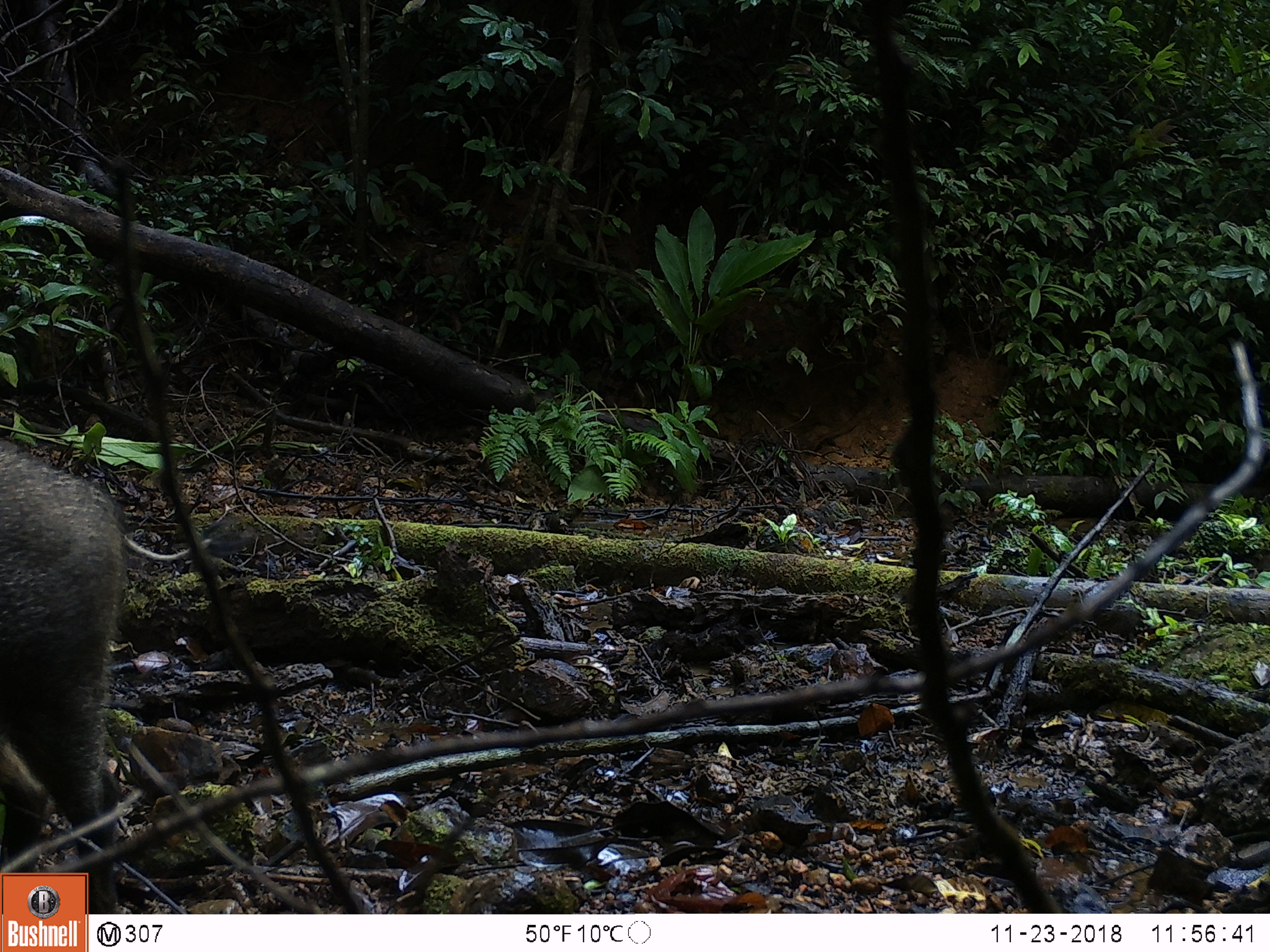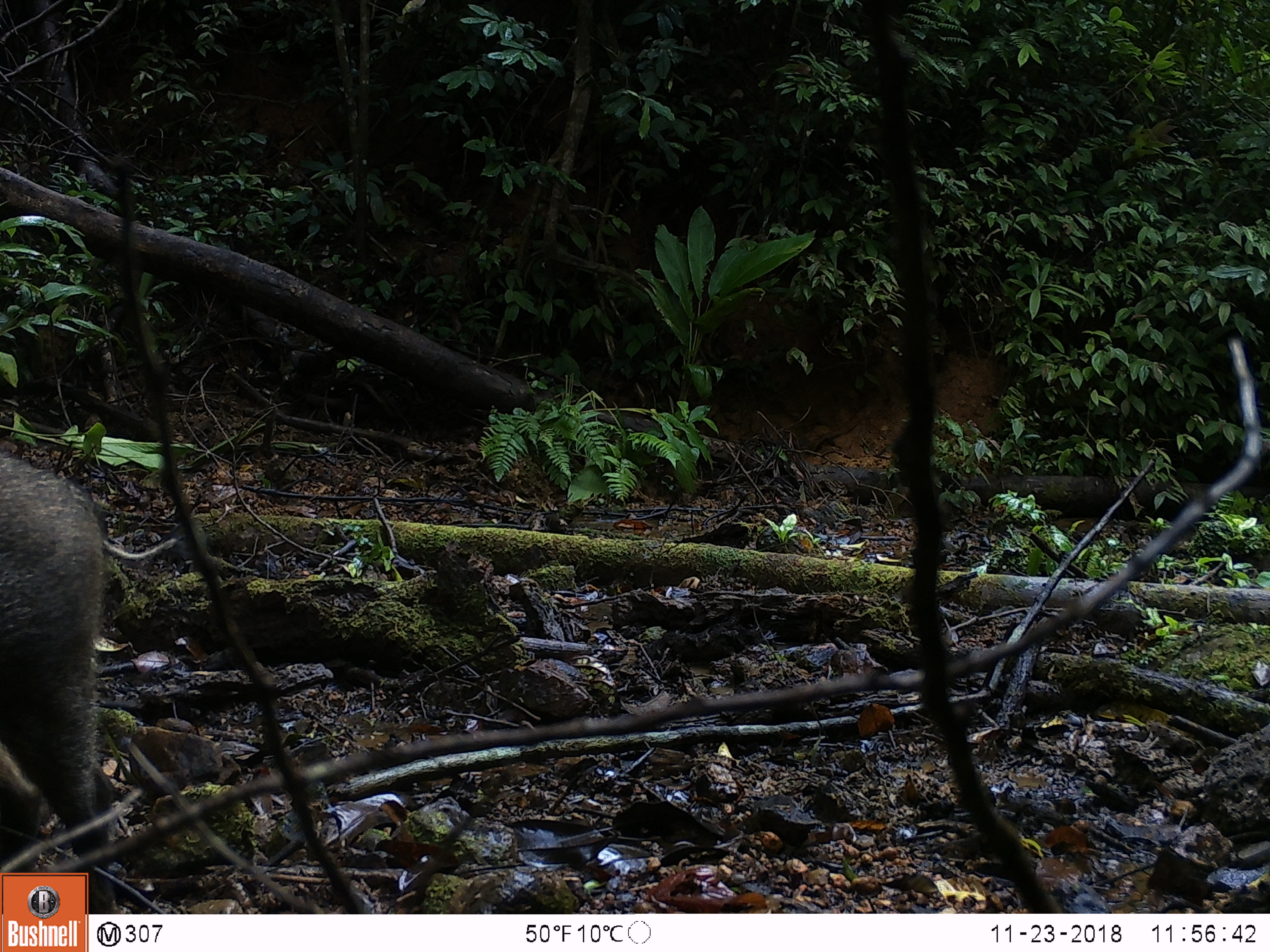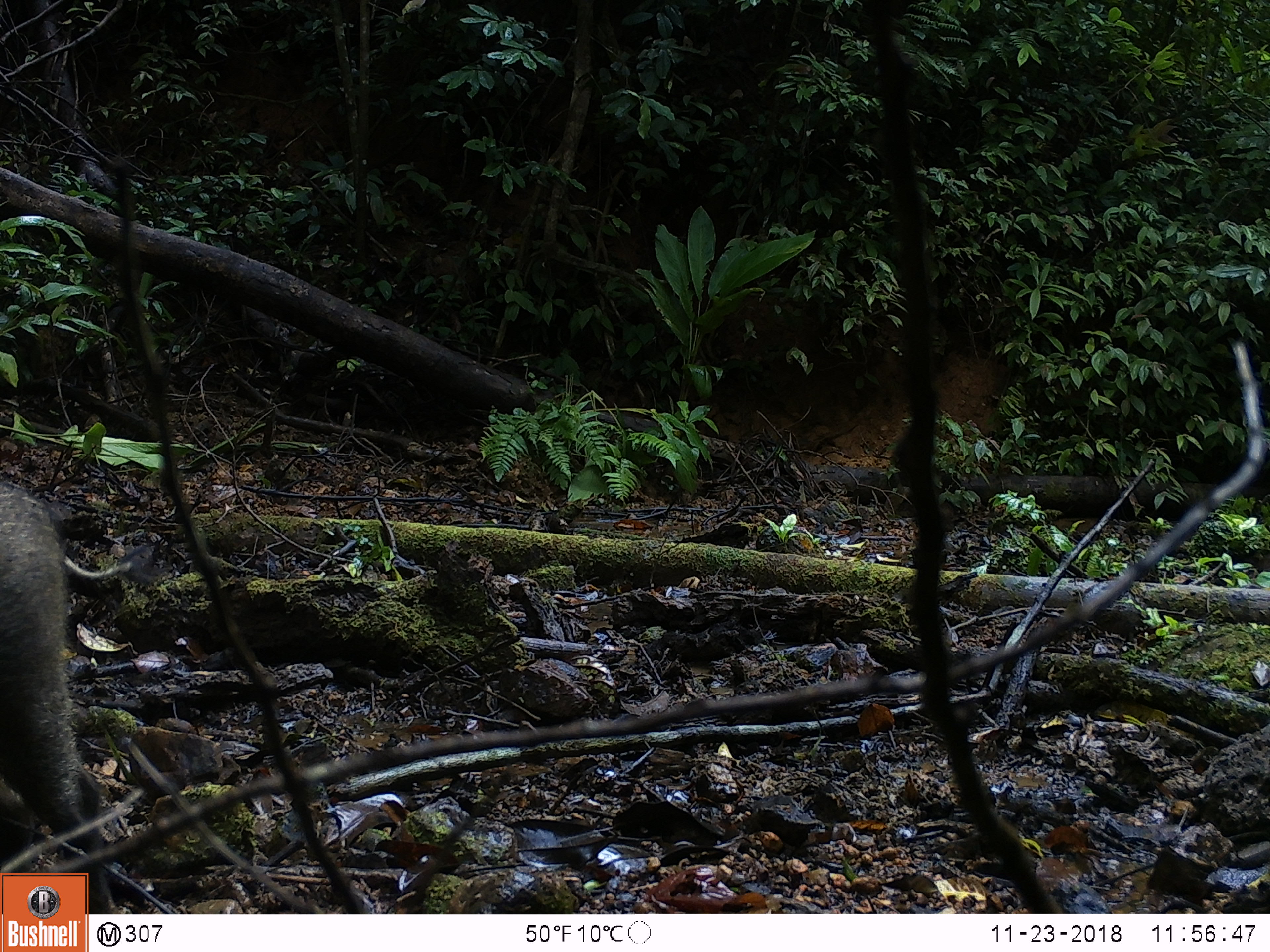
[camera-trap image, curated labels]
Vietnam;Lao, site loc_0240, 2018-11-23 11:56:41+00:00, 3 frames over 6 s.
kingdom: Animalia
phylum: Chordata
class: Mammalia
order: Artiodactyla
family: Suidae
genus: Sus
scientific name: Sus scrofa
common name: eurasian wild pig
Eurasian wild pig (Sus scrofa). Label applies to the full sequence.